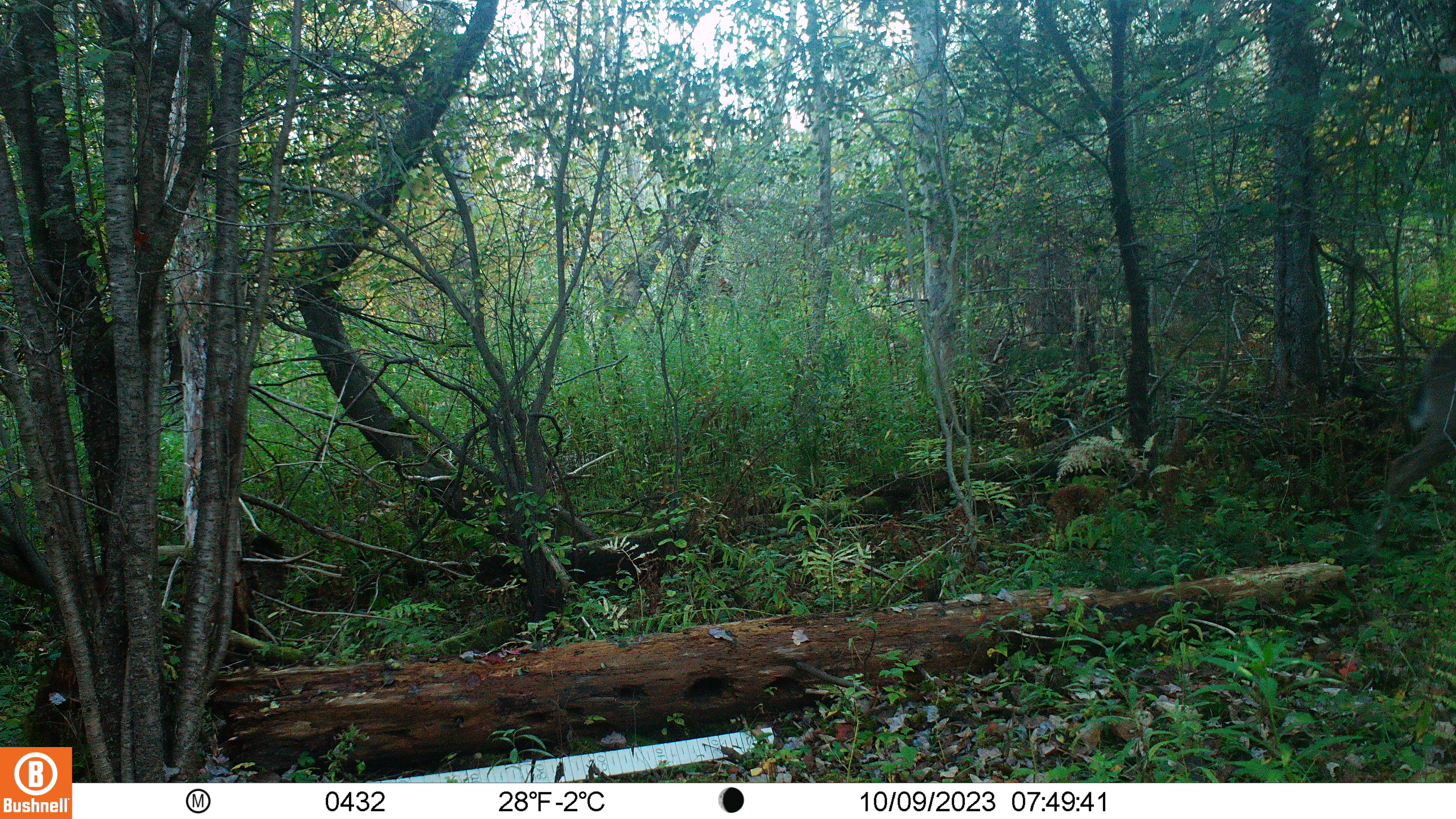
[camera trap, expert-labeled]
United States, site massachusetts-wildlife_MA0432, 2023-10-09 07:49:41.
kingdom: Animalia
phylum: Chordata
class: Mammalia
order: Artiodactyla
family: Cervidae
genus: Odocoileus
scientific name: Odocoileus virginianus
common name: white-tailed deer